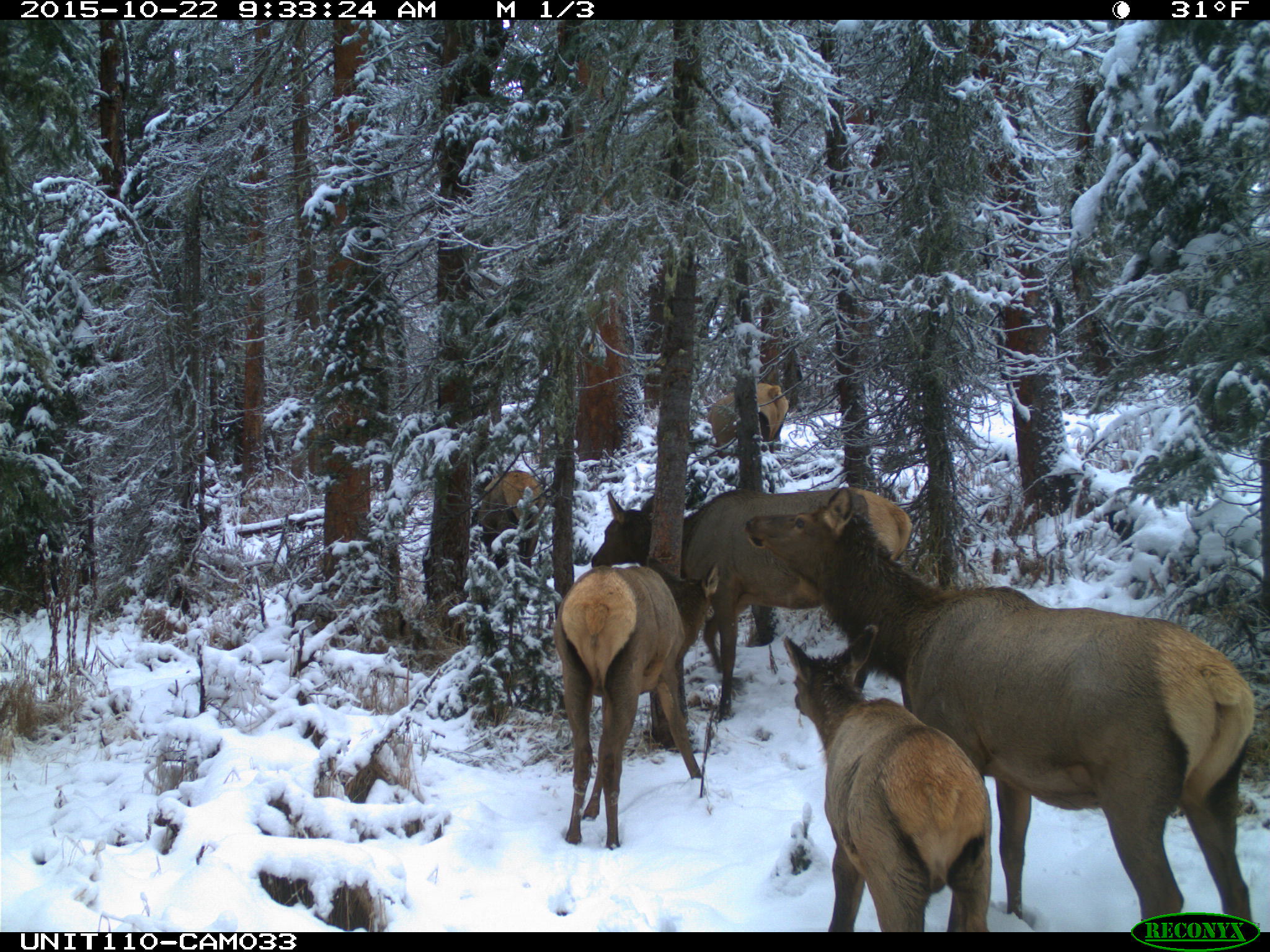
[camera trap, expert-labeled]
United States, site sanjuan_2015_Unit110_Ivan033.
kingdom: Animalia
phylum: Chordata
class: Mammalia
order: Artiodactyla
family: Cervidae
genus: Cervus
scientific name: Cervus elaphus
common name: red deer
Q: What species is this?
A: Cervus elaphus (red deer).